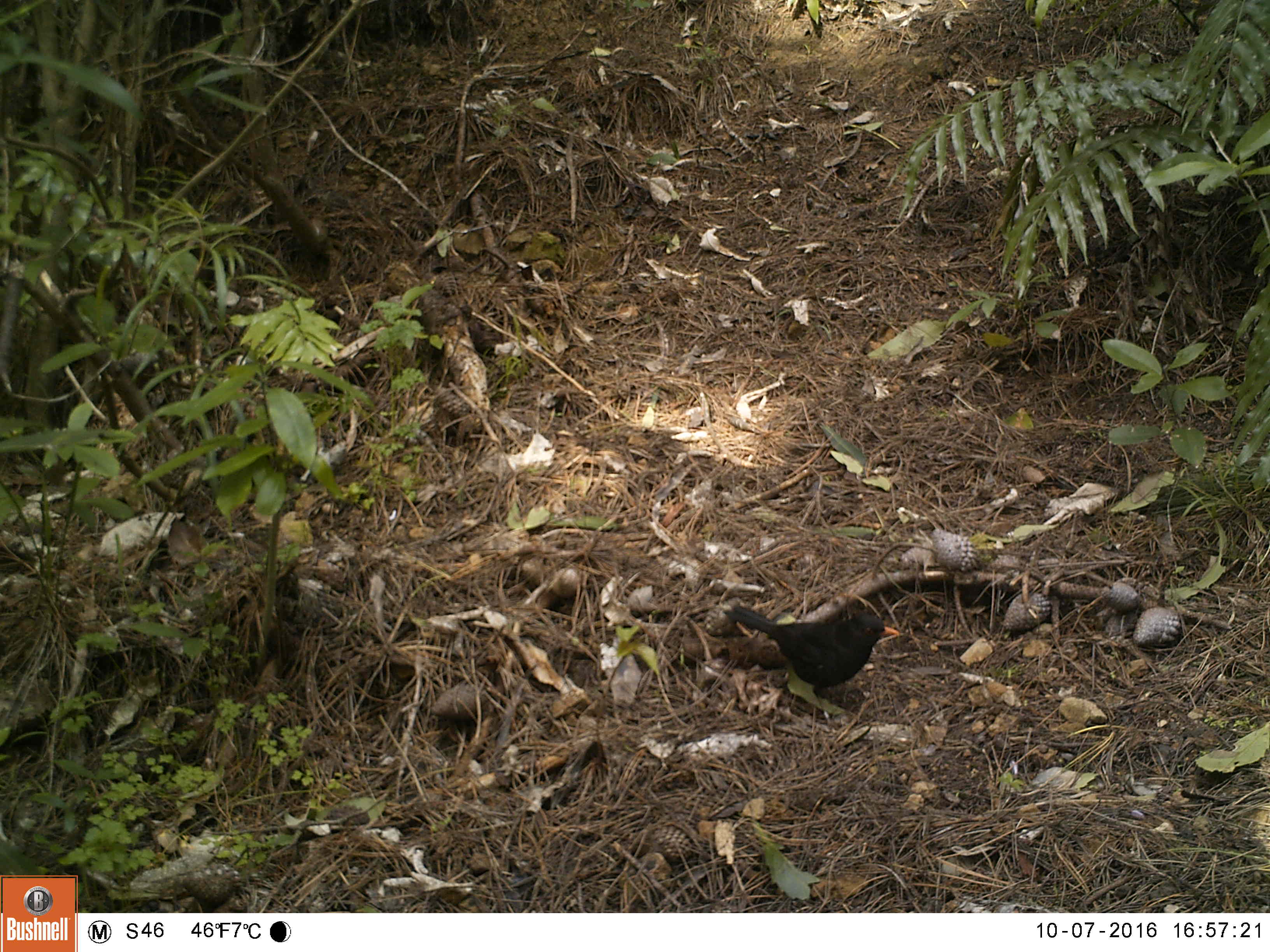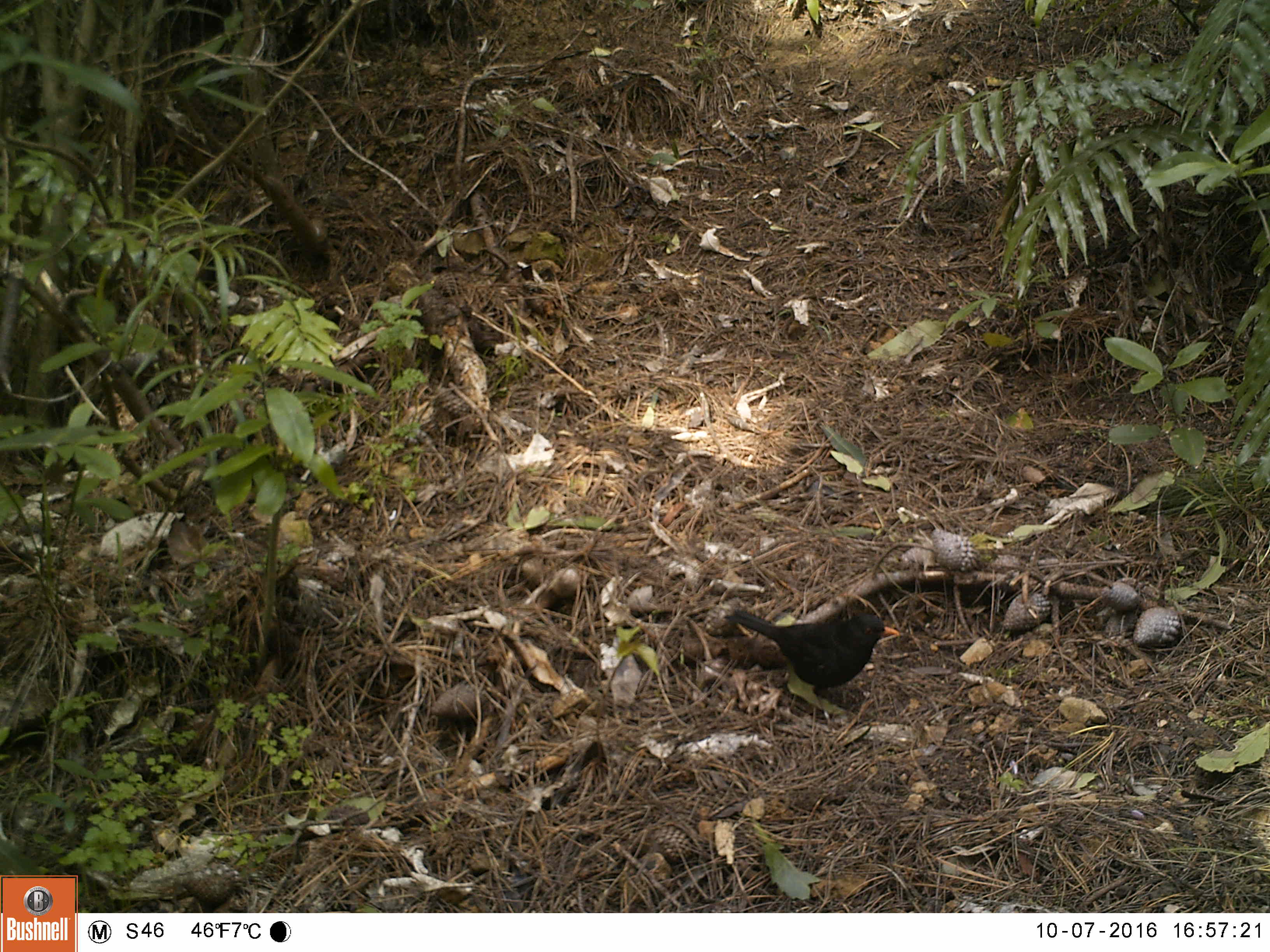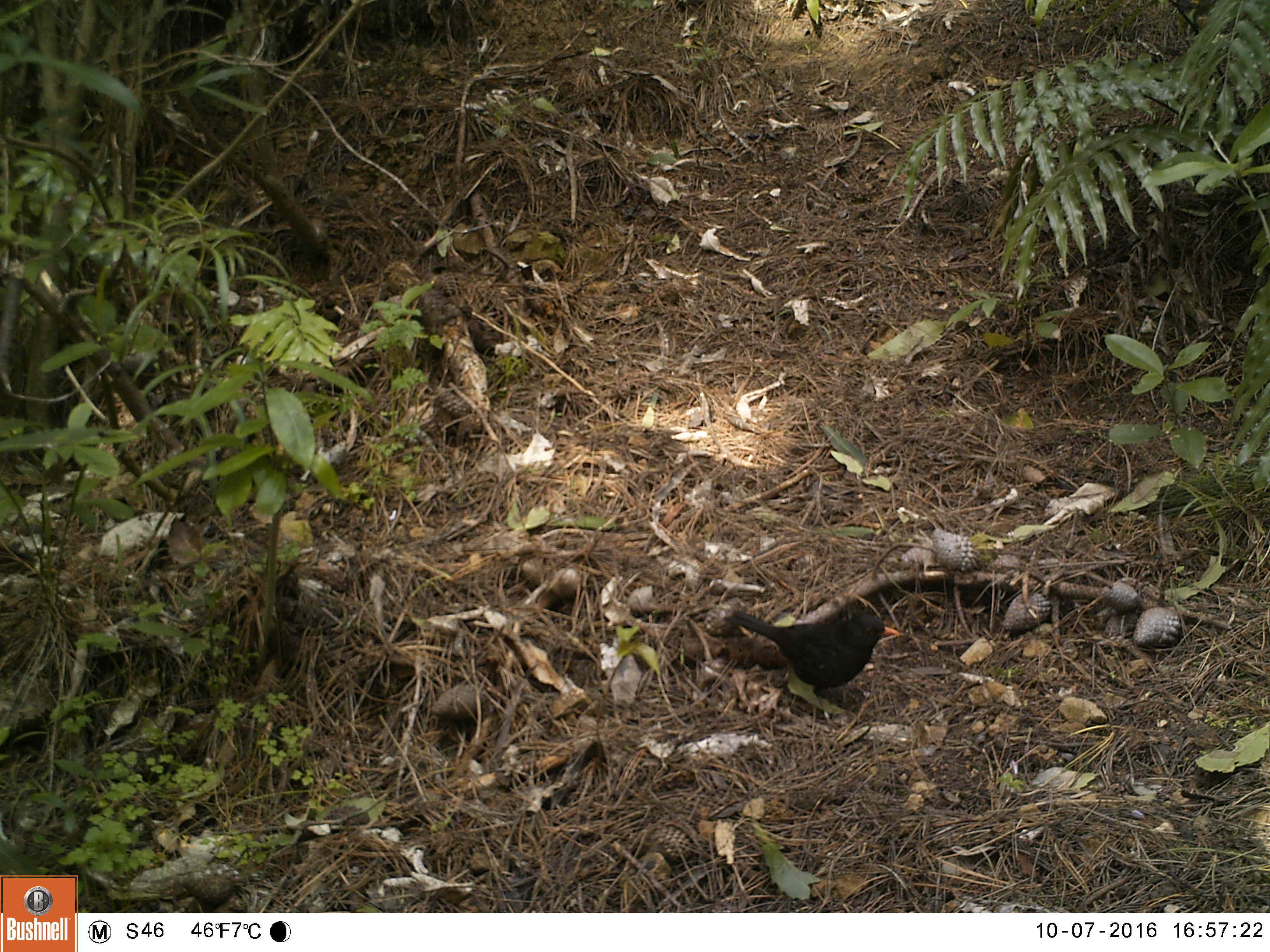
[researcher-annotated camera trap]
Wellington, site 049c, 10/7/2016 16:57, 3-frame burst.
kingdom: Animalia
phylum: Chordata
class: Aves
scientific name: Aves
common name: bird